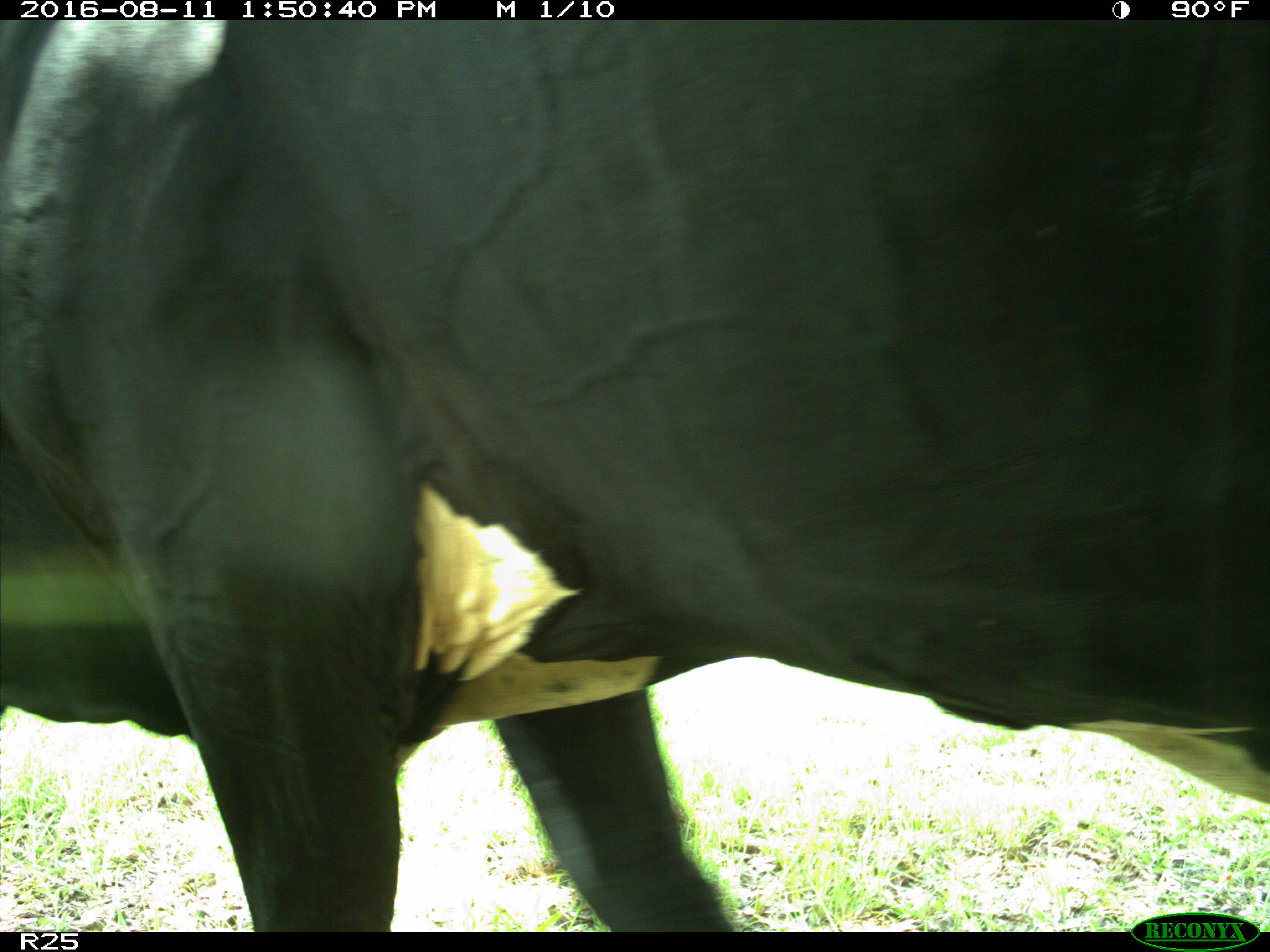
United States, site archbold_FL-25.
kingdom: Animalia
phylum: Chordata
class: Mammalia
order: Artiodactyla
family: Bovidae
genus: Bos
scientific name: Bos taurus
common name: domestic cow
Bos taurus (domestic cow).